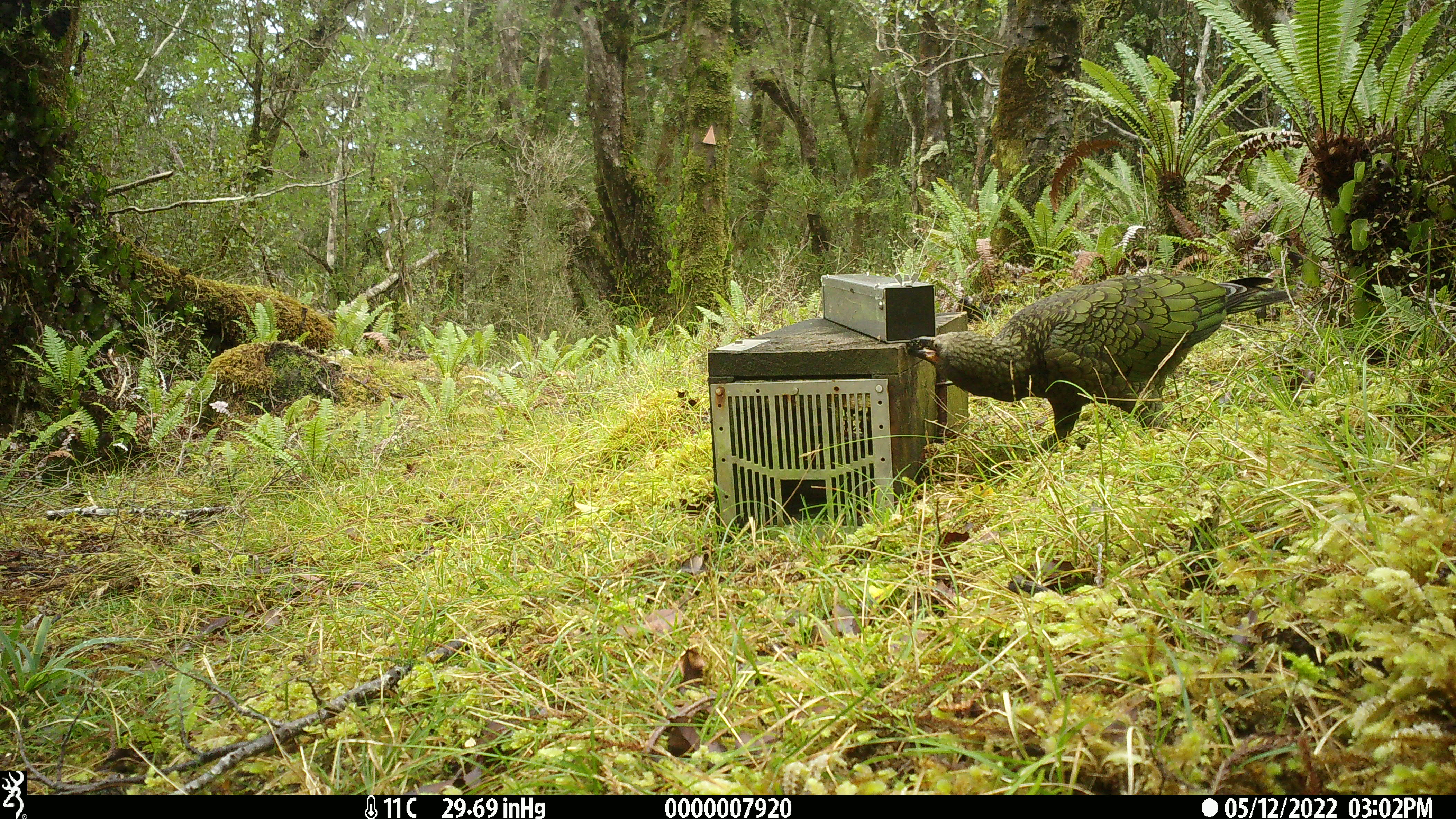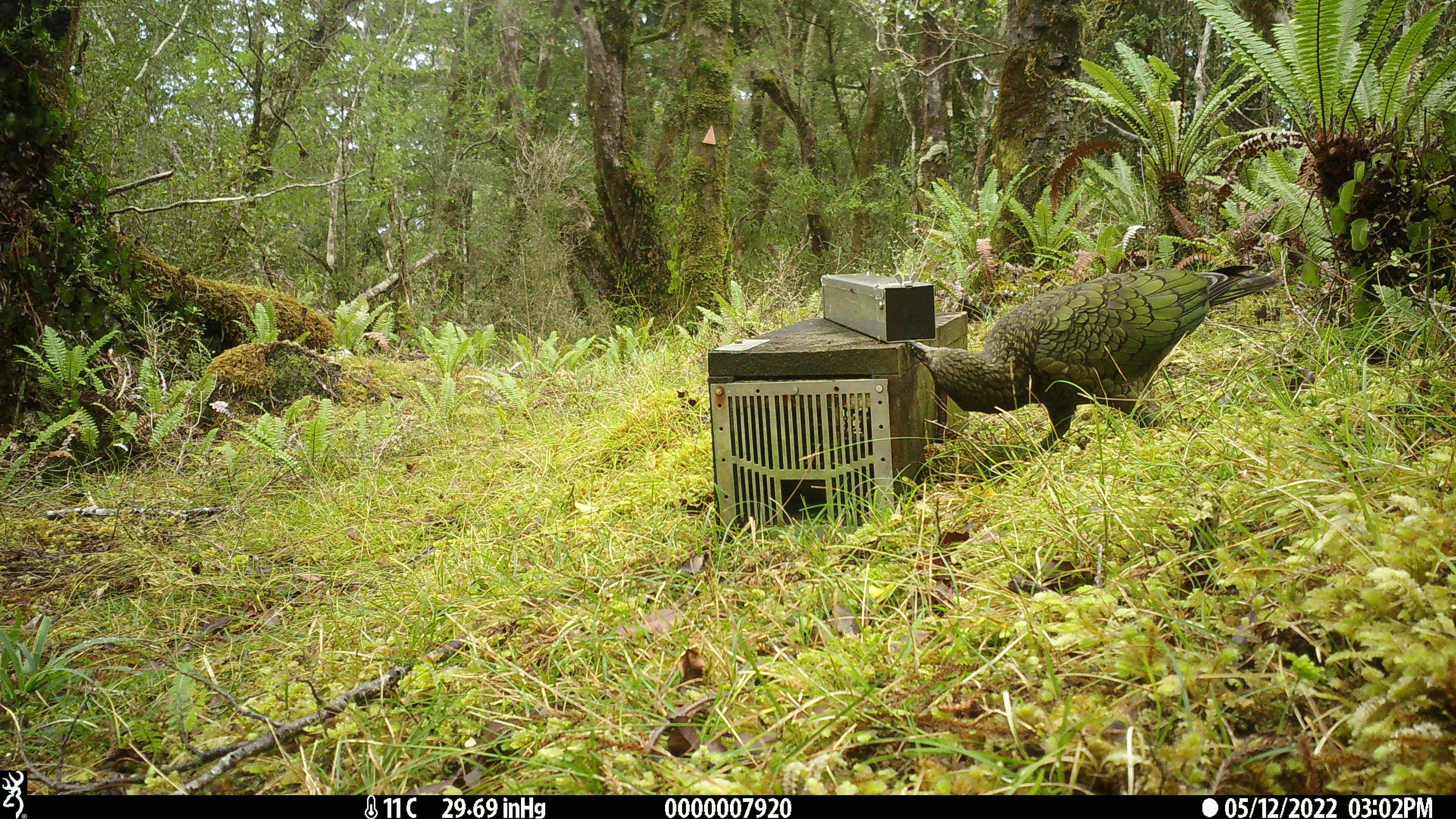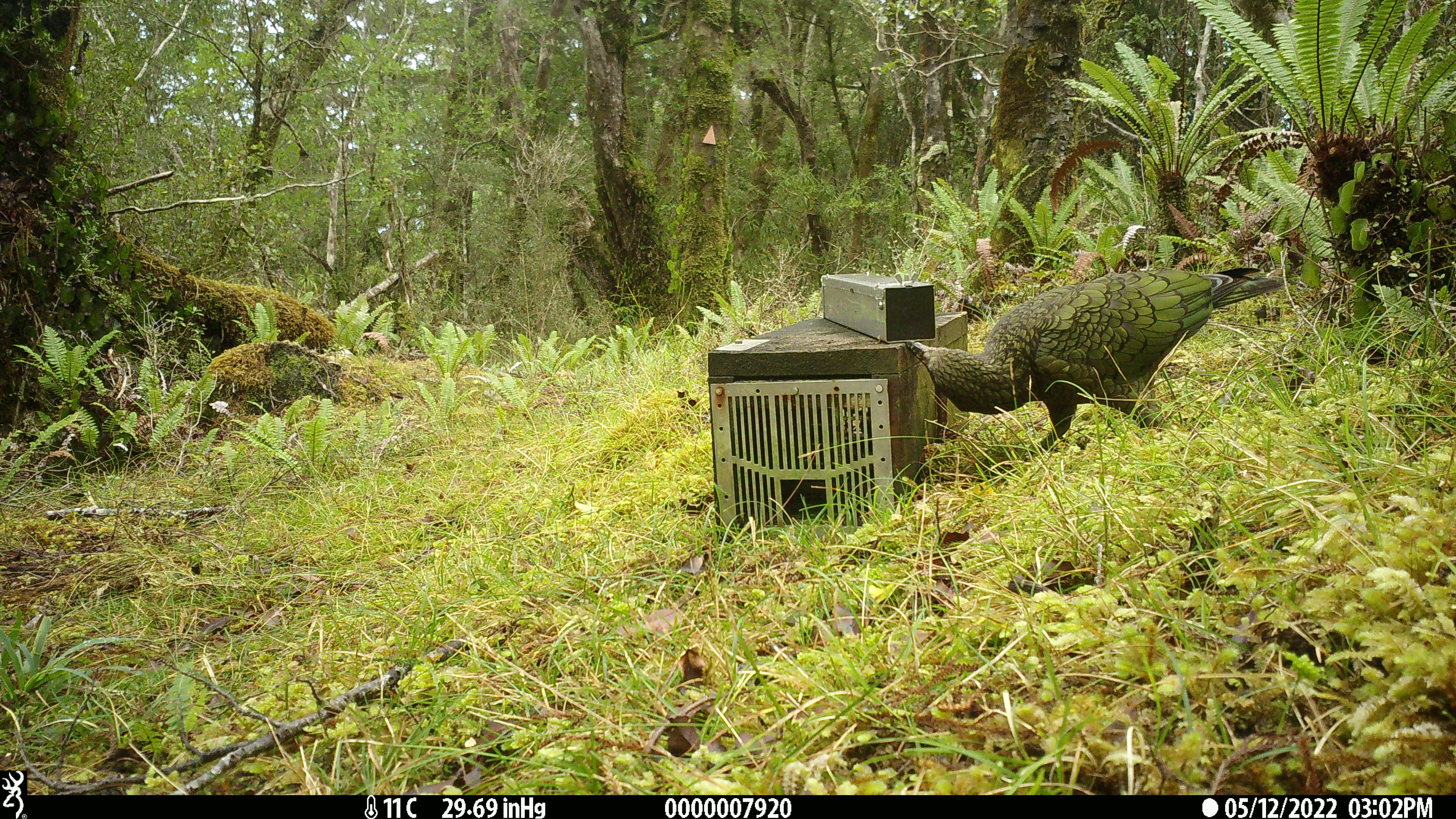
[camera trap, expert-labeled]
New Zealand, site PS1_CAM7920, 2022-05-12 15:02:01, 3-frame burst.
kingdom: Animalia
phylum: Chordata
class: Aves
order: Psittaciformes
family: Strigopidae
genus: Nestor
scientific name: Nestor notabilis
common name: kea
Kea (Nestor notabilis).